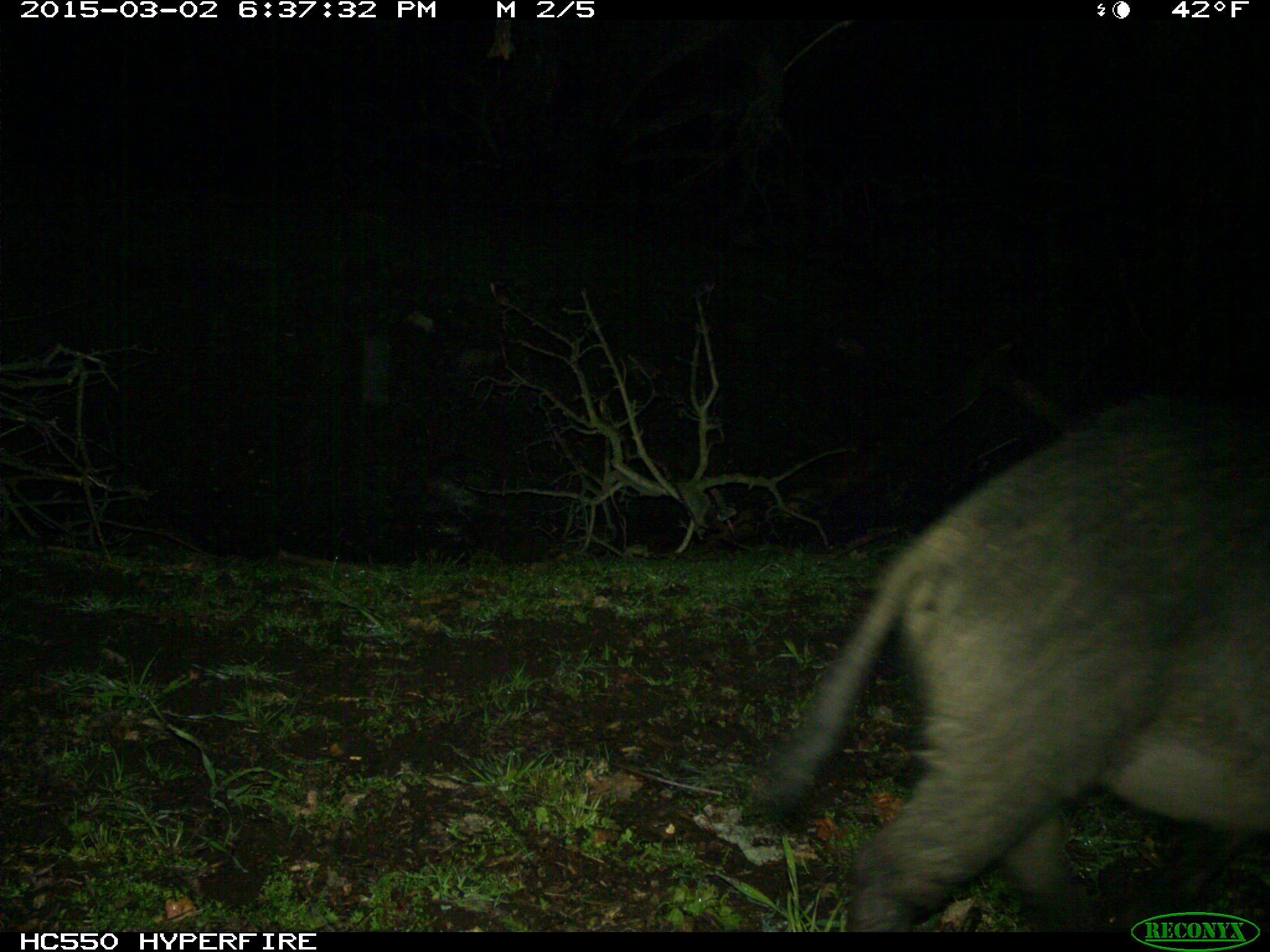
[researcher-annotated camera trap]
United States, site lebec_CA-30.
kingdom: Animalia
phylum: Chordata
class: Mammalia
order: Artiodactyla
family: Suidae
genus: Sus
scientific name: Sus scrofa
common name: wild boar